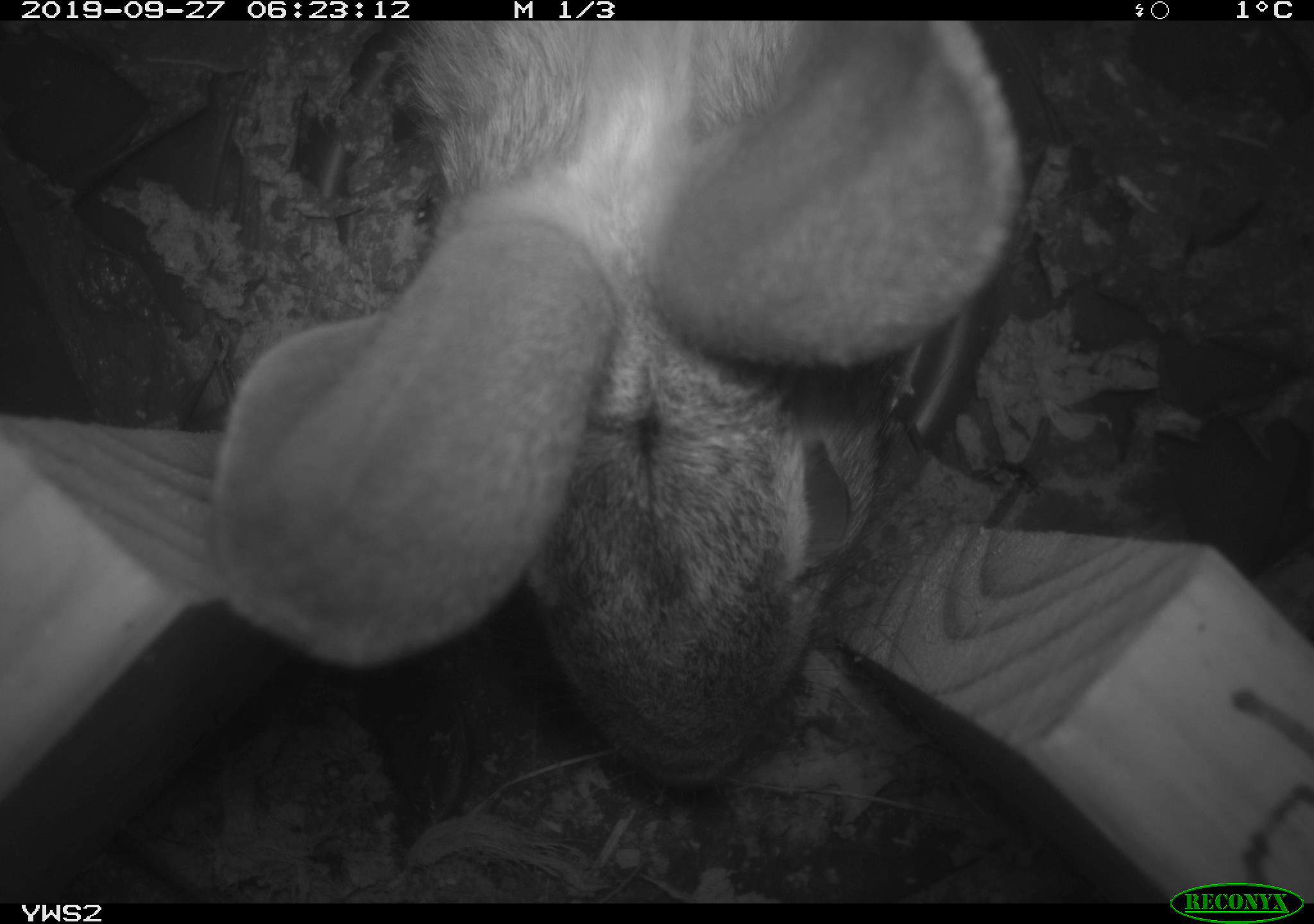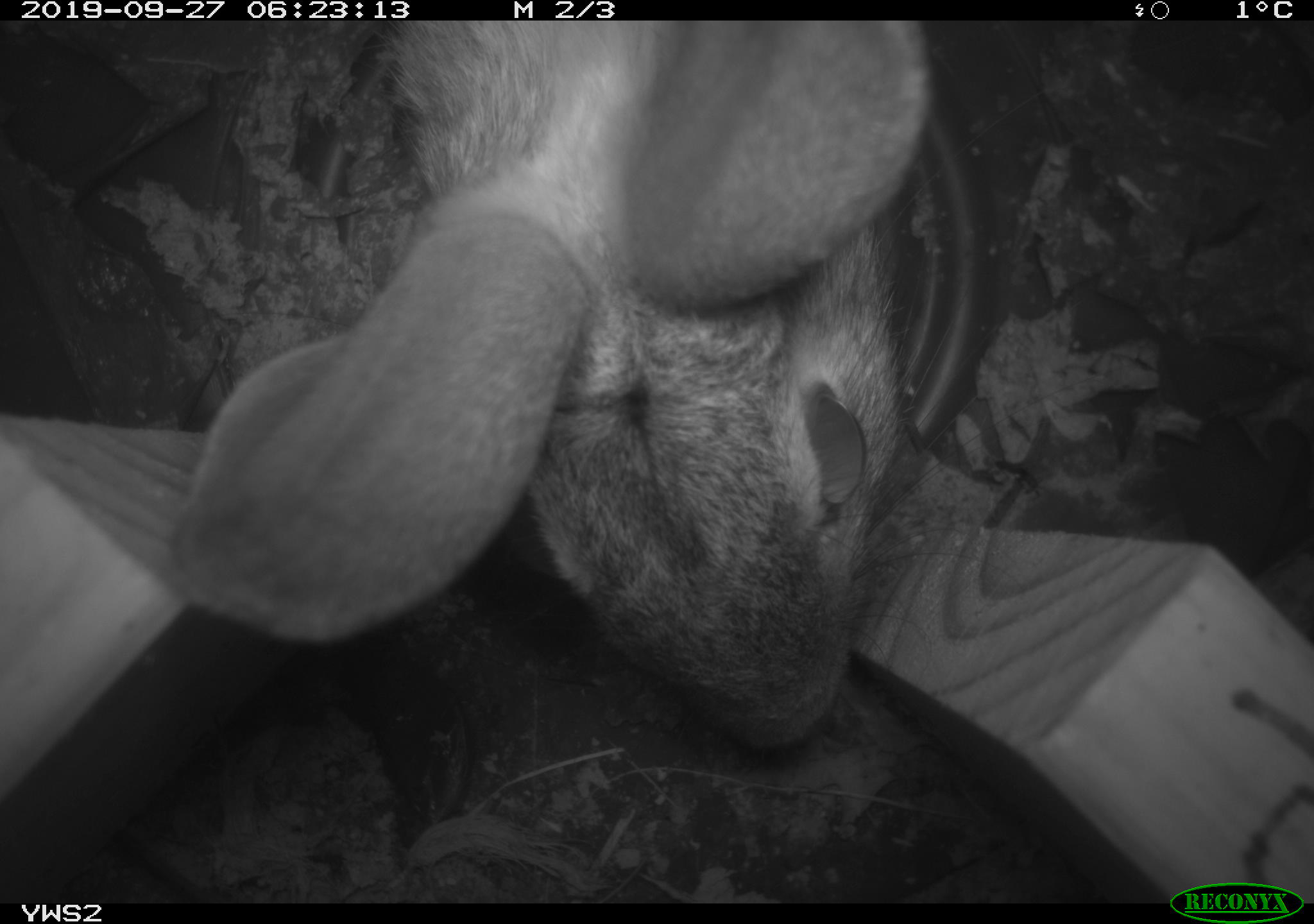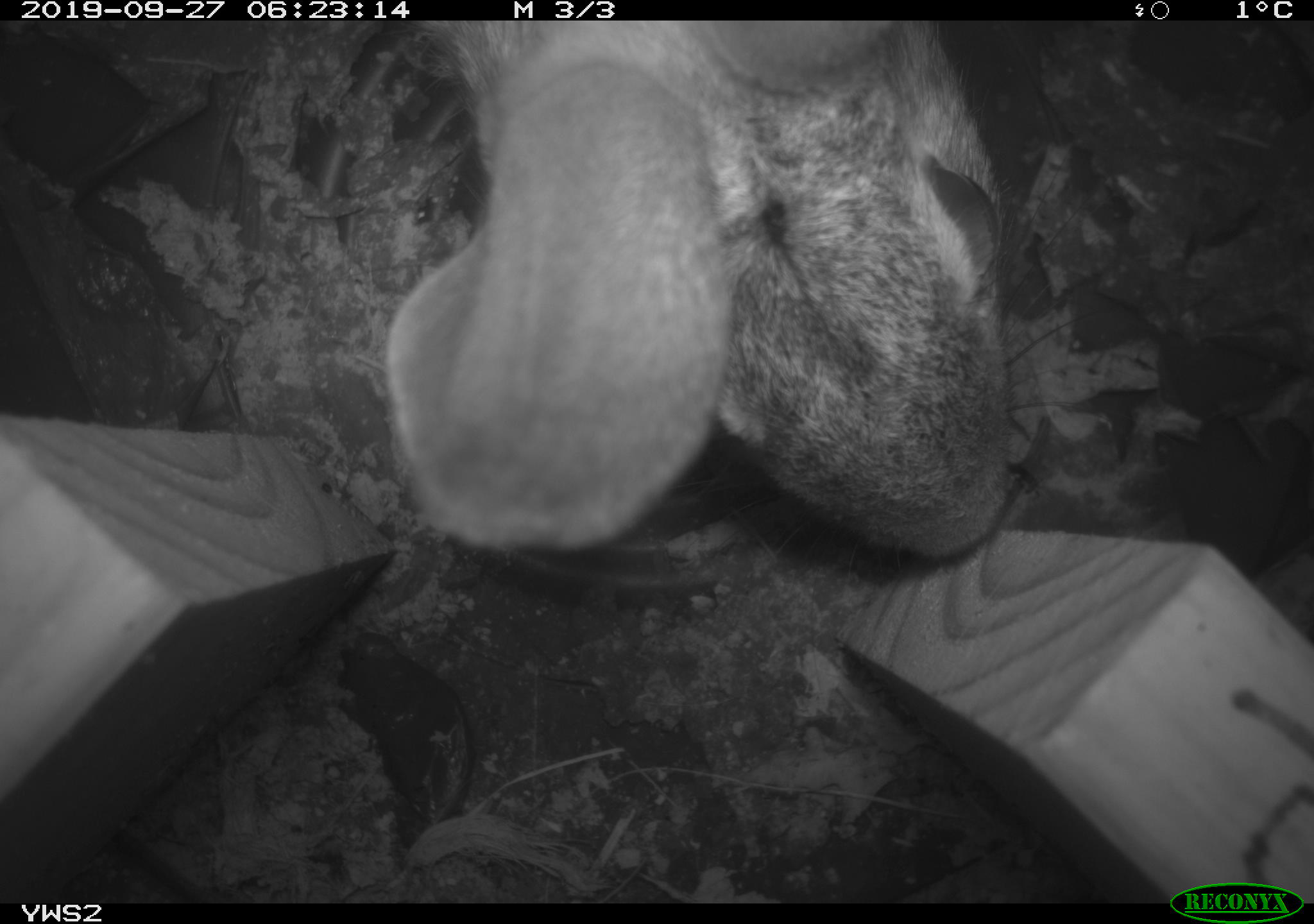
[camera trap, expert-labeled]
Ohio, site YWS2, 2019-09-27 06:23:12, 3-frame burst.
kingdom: Animalia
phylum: Chordata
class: Mammalia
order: Lagomorpha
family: Leporidae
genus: Sylvilagus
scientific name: Sylvilagus floridanus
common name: eastern cottontail